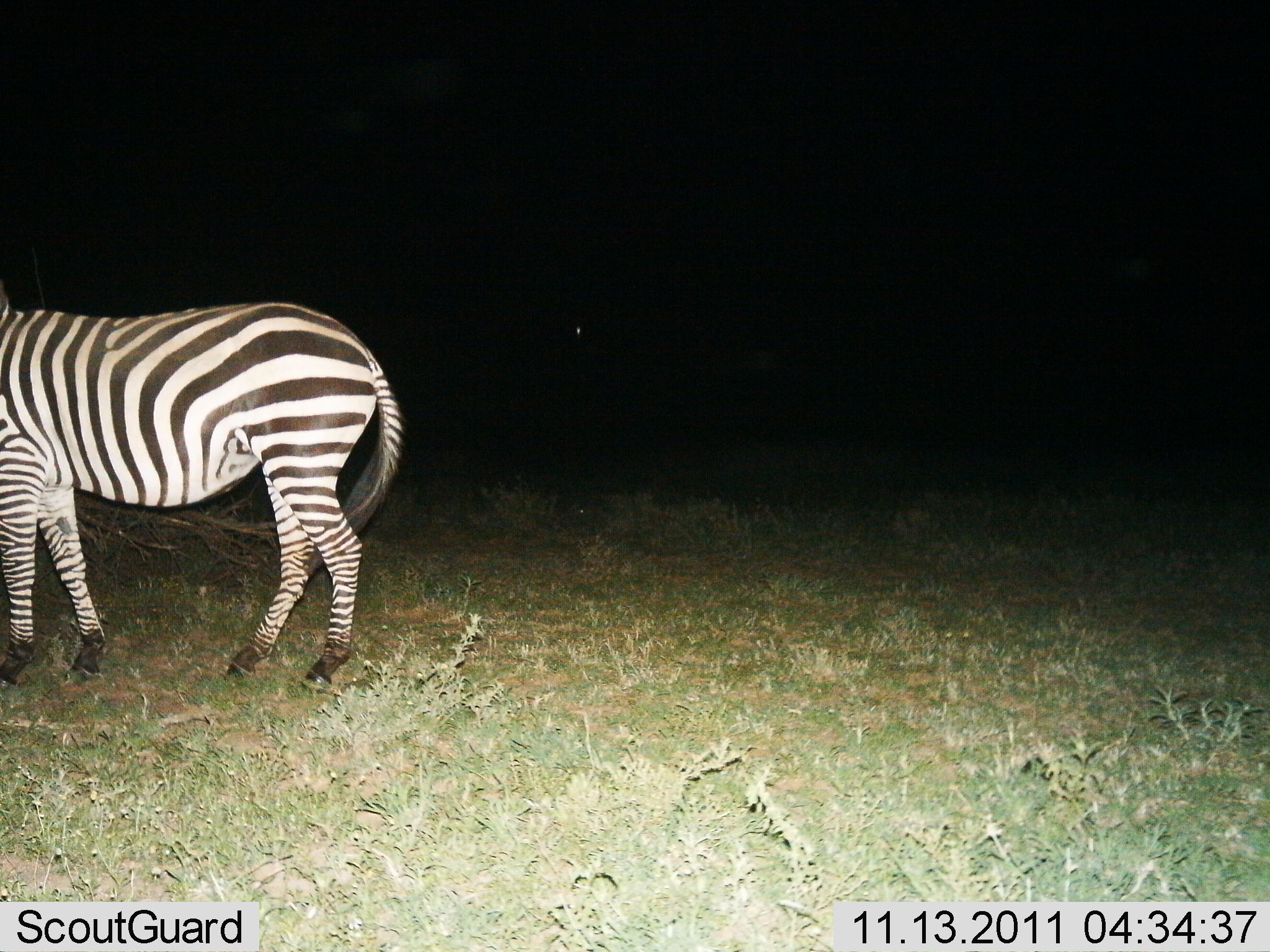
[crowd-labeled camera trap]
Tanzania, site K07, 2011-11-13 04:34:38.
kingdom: Animalia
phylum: Chordata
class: Mammalia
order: Perissodactyla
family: Equidae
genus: Equus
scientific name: Equus quagga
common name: plains zebra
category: zebra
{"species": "zebra (plains zebra) (Equus quagga)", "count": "1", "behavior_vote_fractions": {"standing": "100%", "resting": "0%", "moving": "0%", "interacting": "0%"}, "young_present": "0%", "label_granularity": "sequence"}